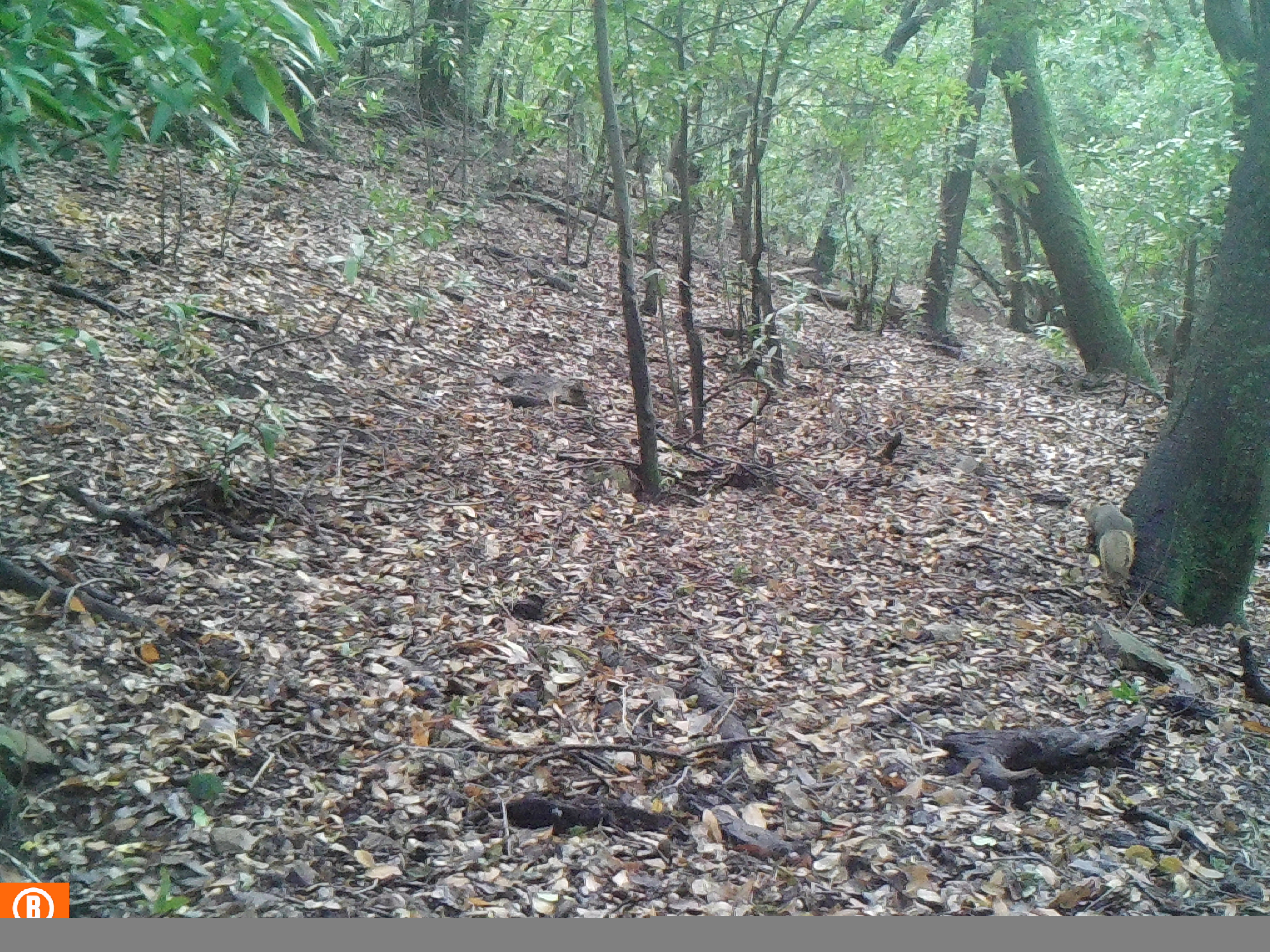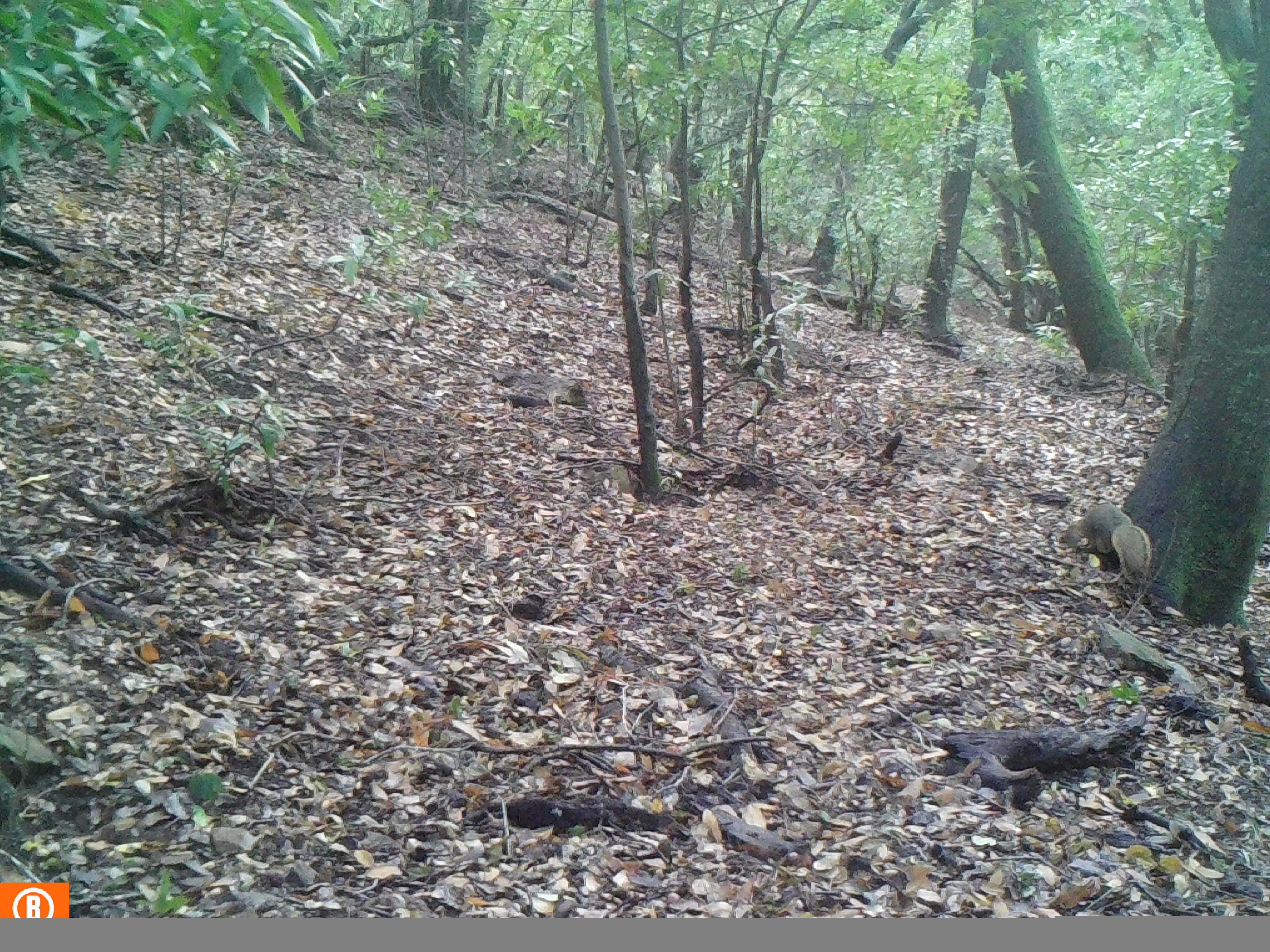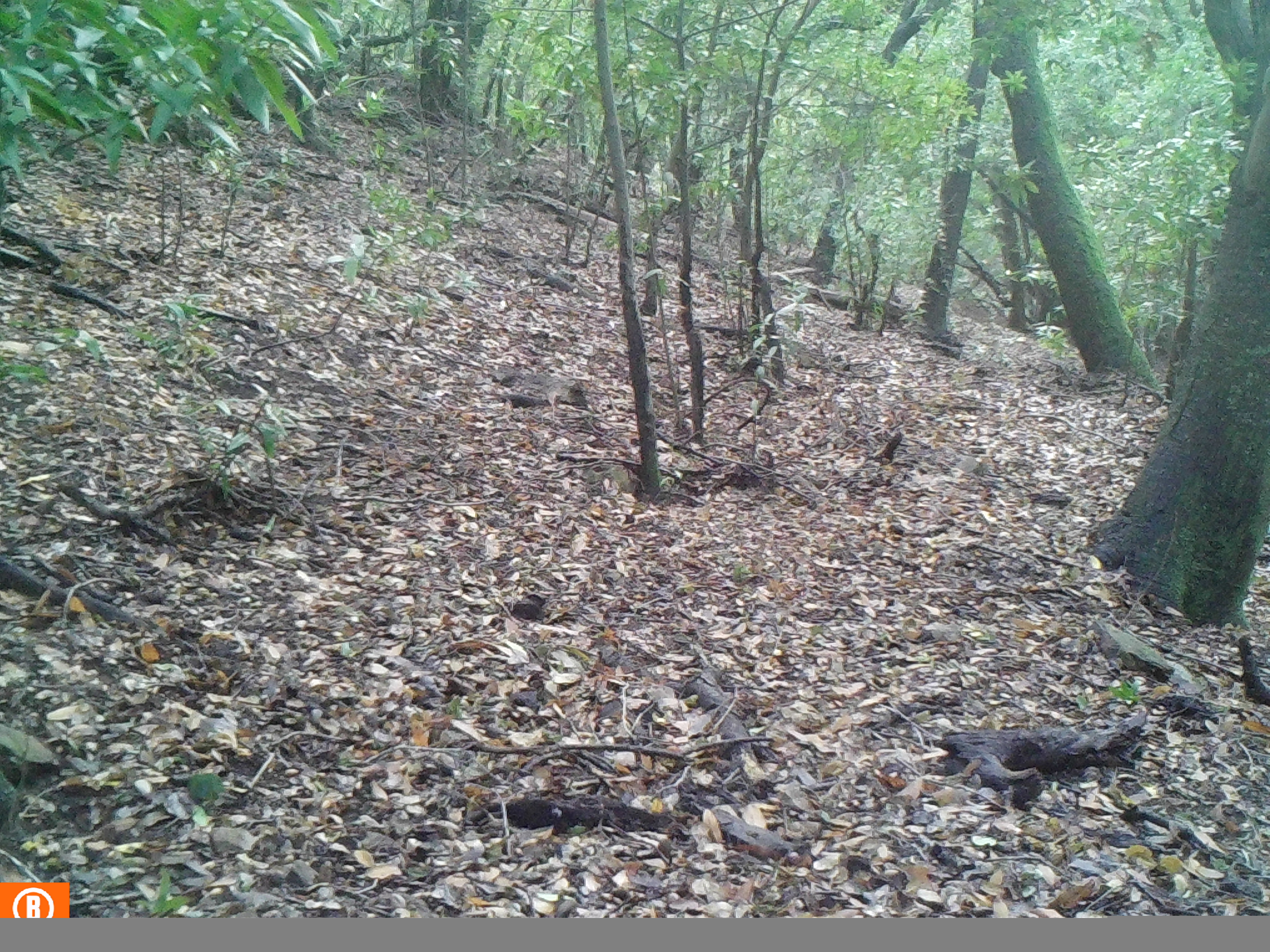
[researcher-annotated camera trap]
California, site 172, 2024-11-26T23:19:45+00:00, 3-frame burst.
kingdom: Animalia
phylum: Chordata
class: Mammalia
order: Rodentia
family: Sciuridae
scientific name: Sciuridae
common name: squirrel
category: unknown squirrel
Unknown squirrel (squirrel) (Sciuridae).